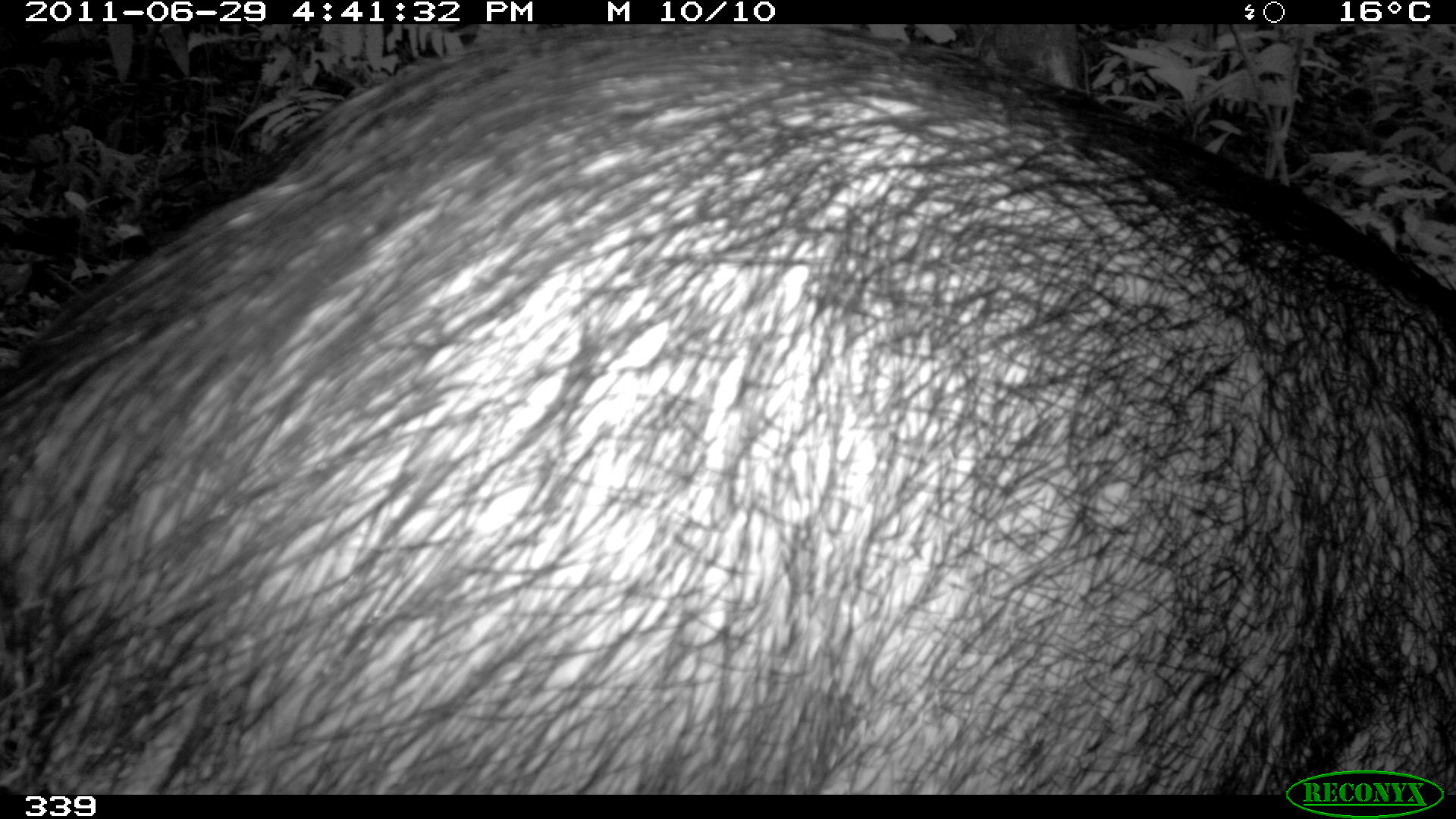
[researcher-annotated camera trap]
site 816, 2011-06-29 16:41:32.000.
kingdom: Animalia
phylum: Chordata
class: Mammalia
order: Artiodactyla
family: Tayassuidae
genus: Tayassu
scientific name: Tayassu pecari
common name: white-lipped peccary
Tayassu pecari (white-lipped peccary).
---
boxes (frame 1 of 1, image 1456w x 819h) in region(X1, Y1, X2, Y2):
tayassu pecari: region(1, 24, 1455, 788)